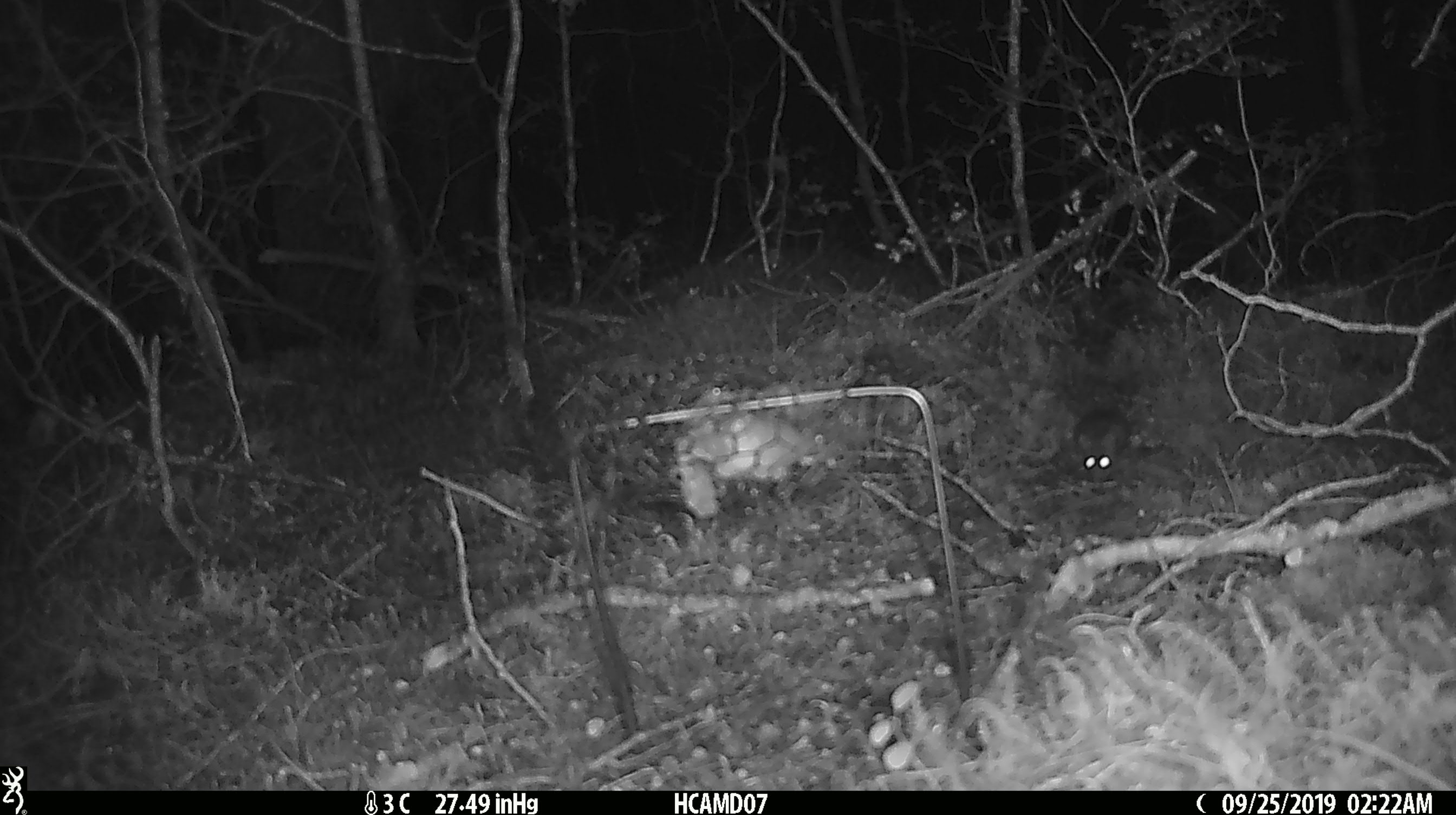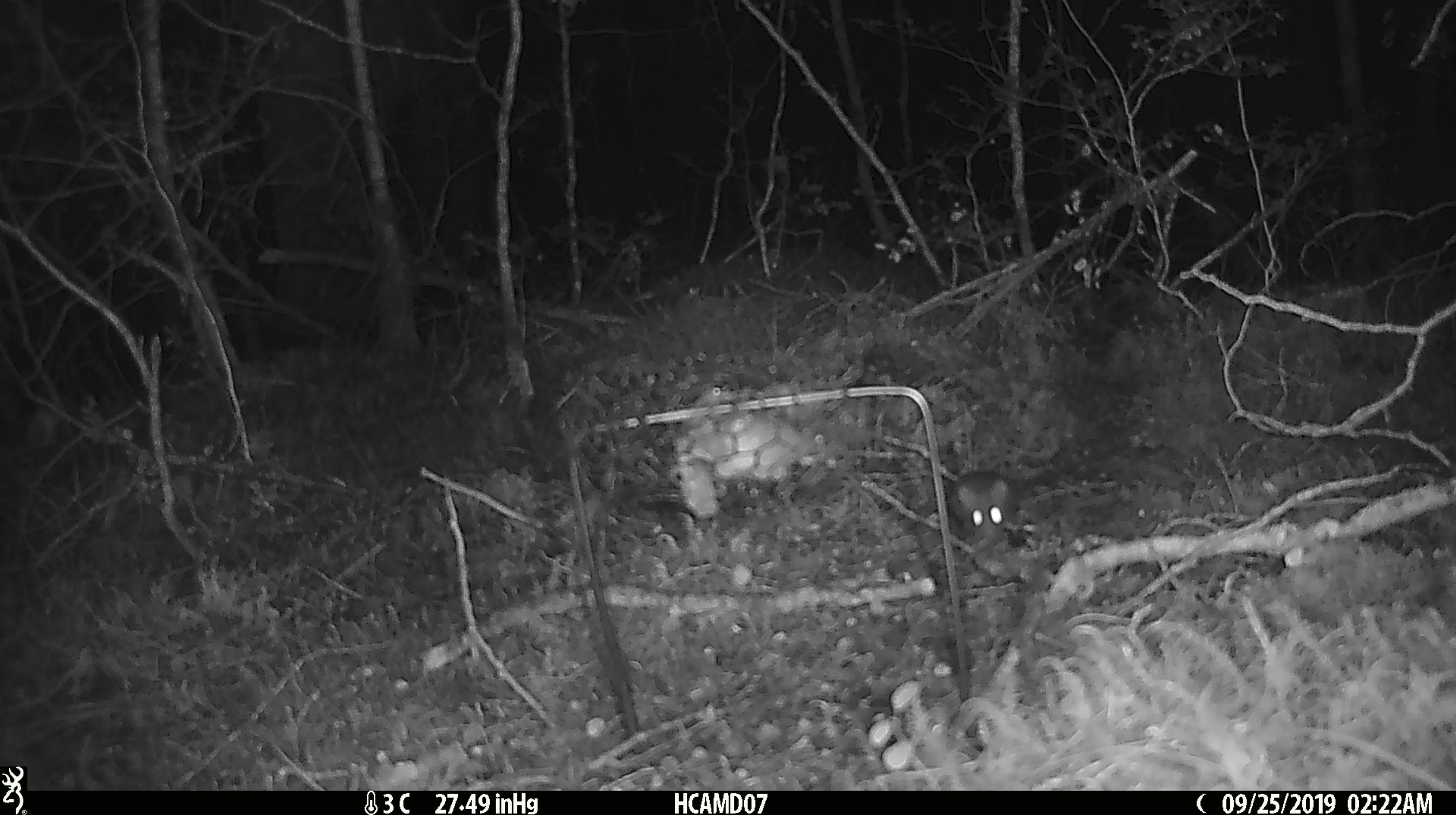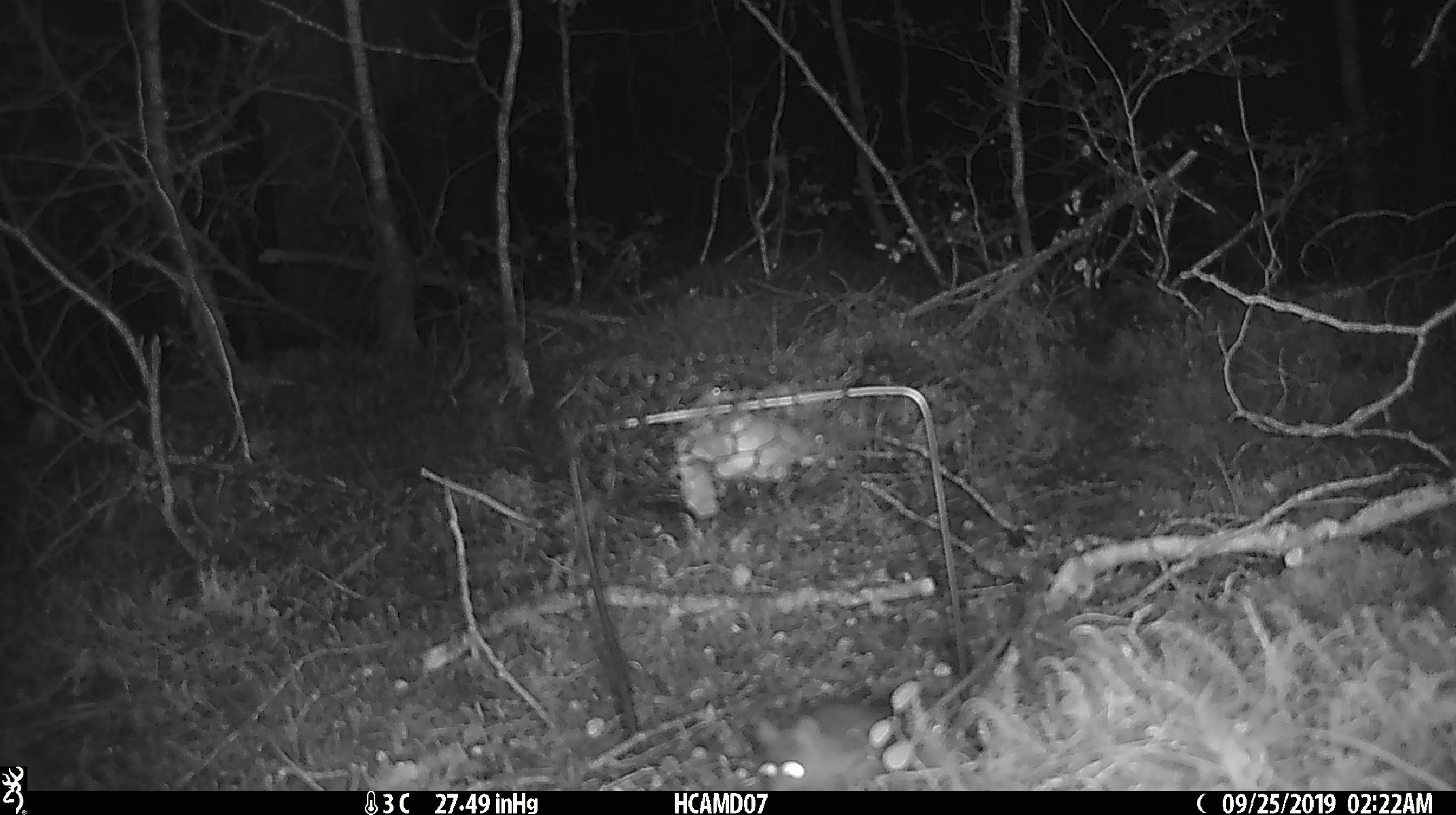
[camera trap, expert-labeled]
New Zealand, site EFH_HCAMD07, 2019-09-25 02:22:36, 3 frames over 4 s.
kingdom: Animalia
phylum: Chordata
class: Mammalia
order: Rodentia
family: Muridae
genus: Mus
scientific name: Mus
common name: mouse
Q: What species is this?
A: Mouse (Mus).